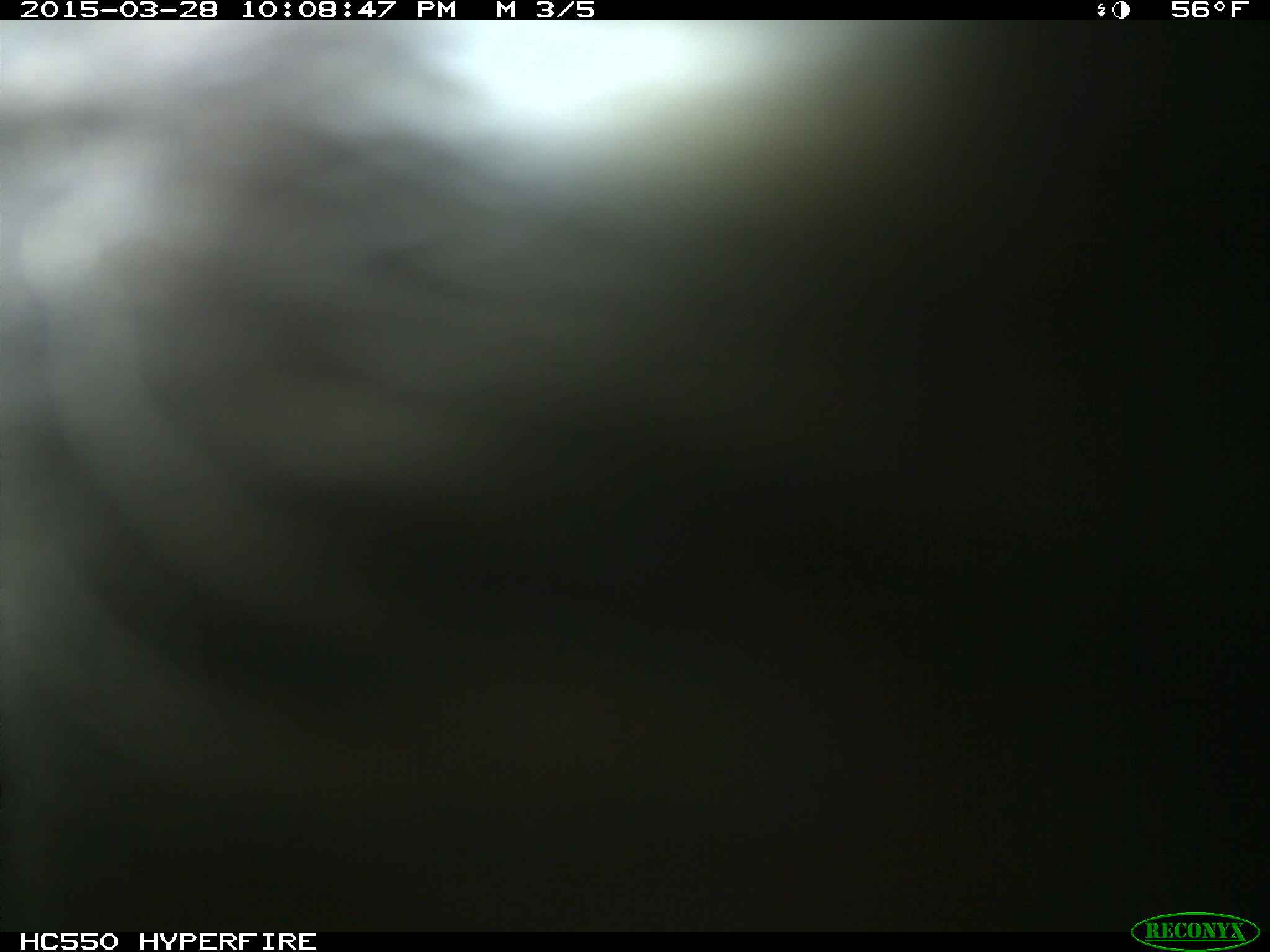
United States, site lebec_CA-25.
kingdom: Animalia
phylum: Chordata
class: Mammalia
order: Artiodactyla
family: Bovidae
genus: Bos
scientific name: Bos taurus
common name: domestic cow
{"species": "Bos taurus (domestic cow)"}